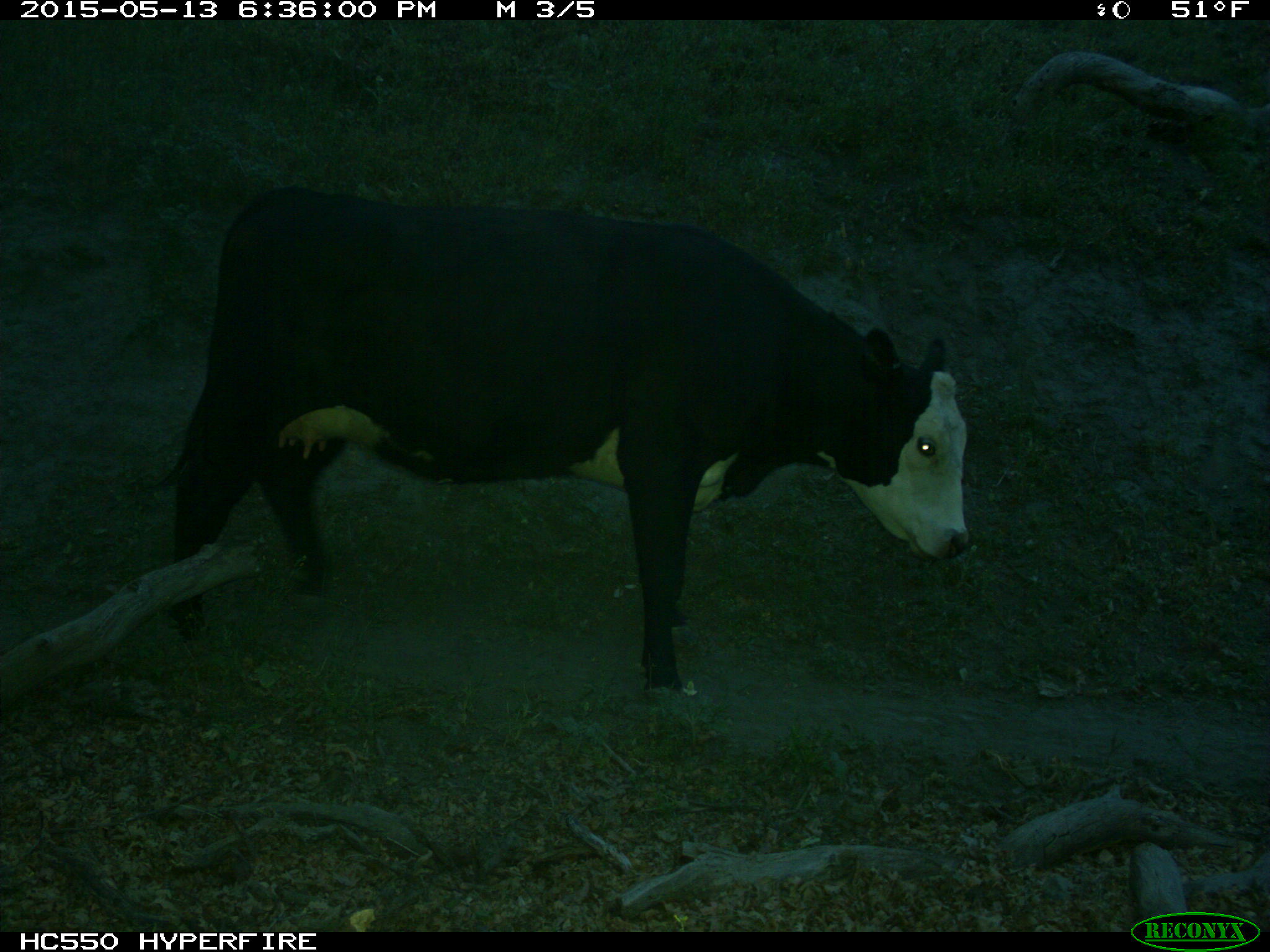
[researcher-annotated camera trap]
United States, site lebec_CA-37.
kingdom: Animalia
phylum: Chordata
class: Mammalia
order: Artiodactyla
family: Bovidae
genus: Bos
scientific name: Bos taurus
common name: domestic cow